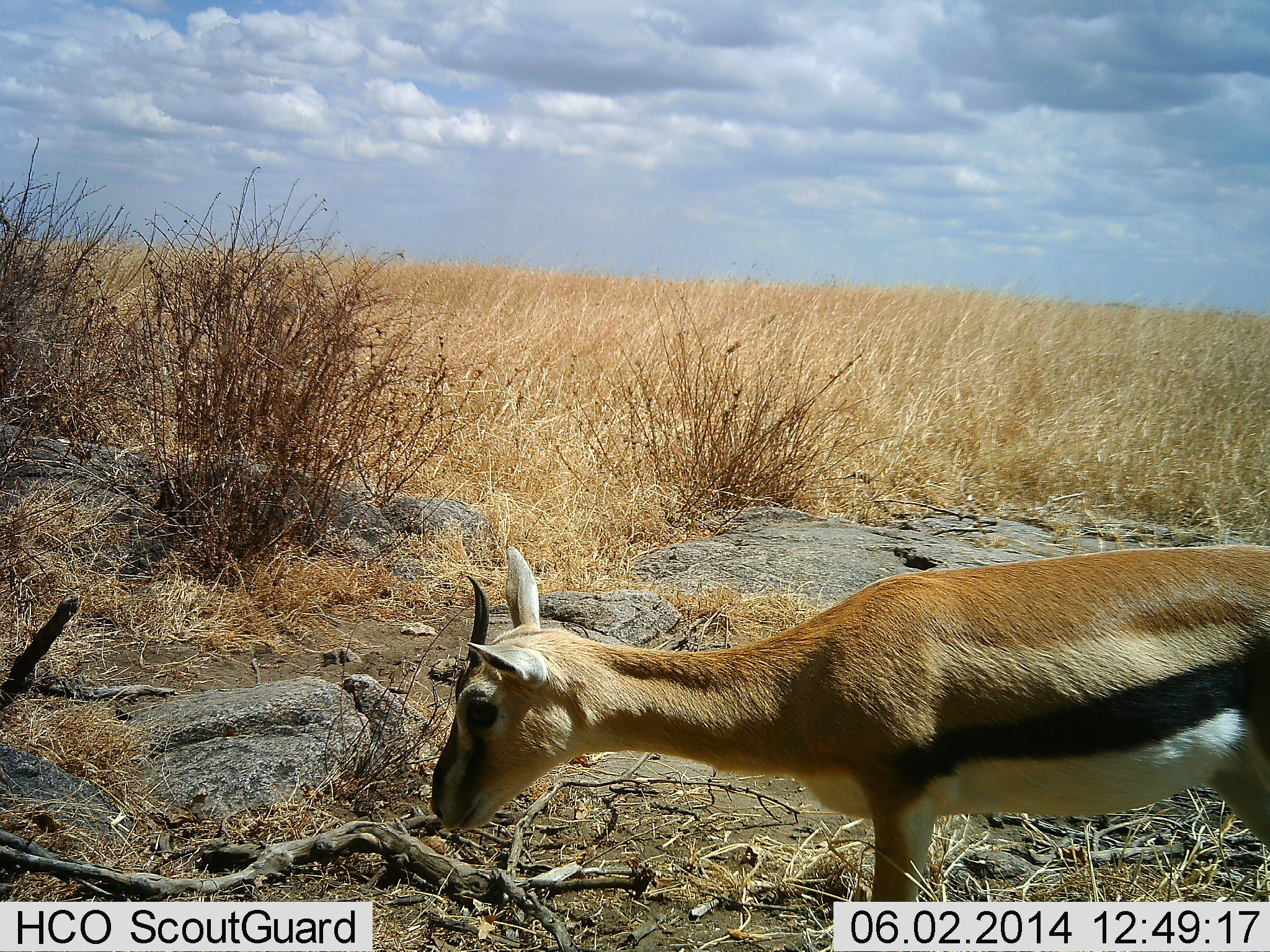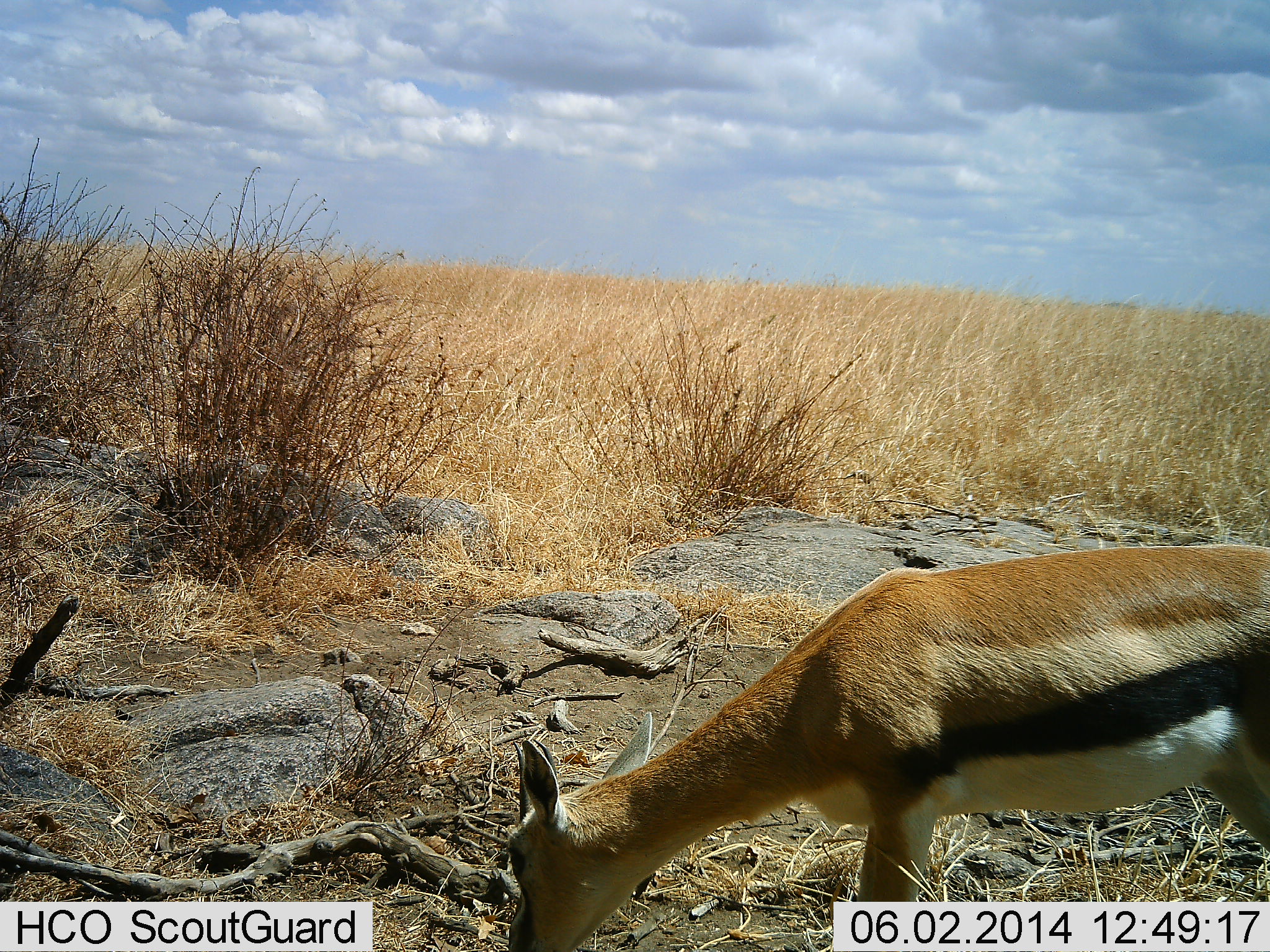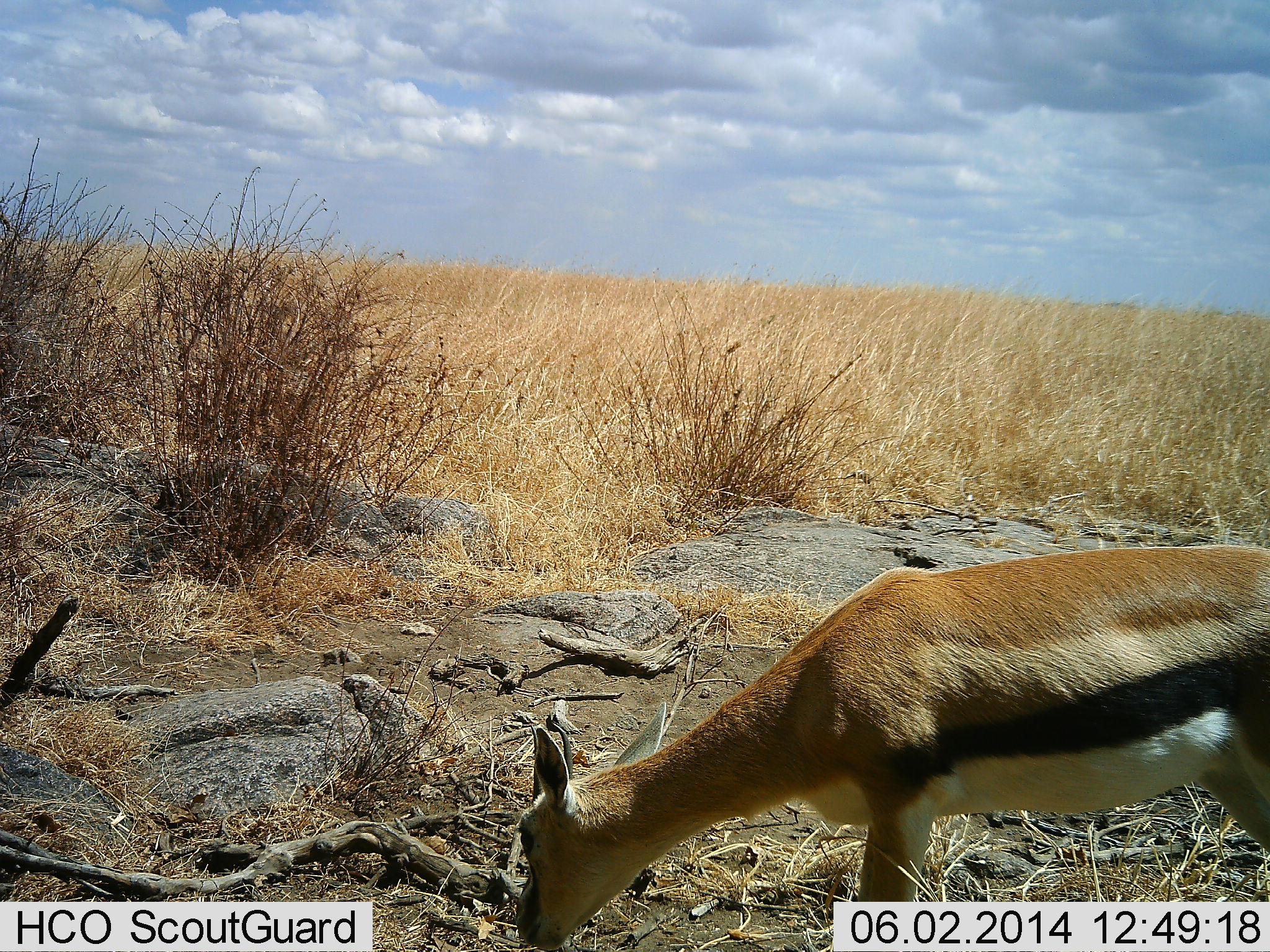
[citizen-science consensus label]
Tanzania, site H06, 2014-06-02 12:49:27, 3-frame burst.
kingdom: Animalia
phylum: Chordata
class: Mammalia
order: Artiodactyla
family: Bovidae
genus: Eudorcas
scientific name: Eudorcas thomsonii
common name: thomson's gazelle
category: gazellethomsons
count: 1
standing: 45%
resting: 0%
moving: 0%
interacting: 0%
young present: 0%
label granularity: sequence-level